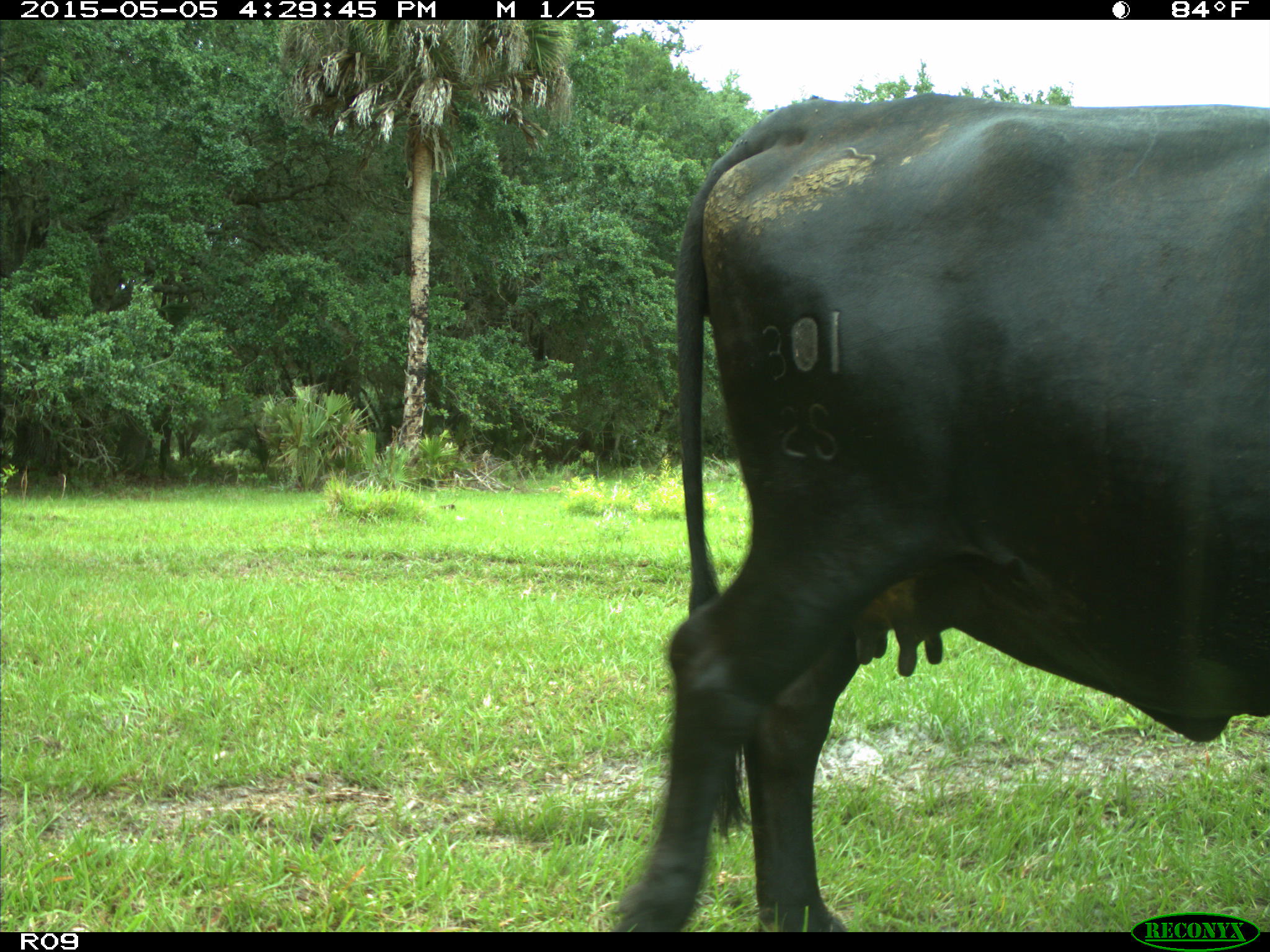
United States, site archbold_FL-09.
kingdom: Animalia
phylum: Chordata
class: Mammalia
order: Artiodactyla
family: Bovidae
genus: Bos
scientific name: Bos taurus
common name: domestic cow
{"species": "Bos taurus (domestic cow)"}